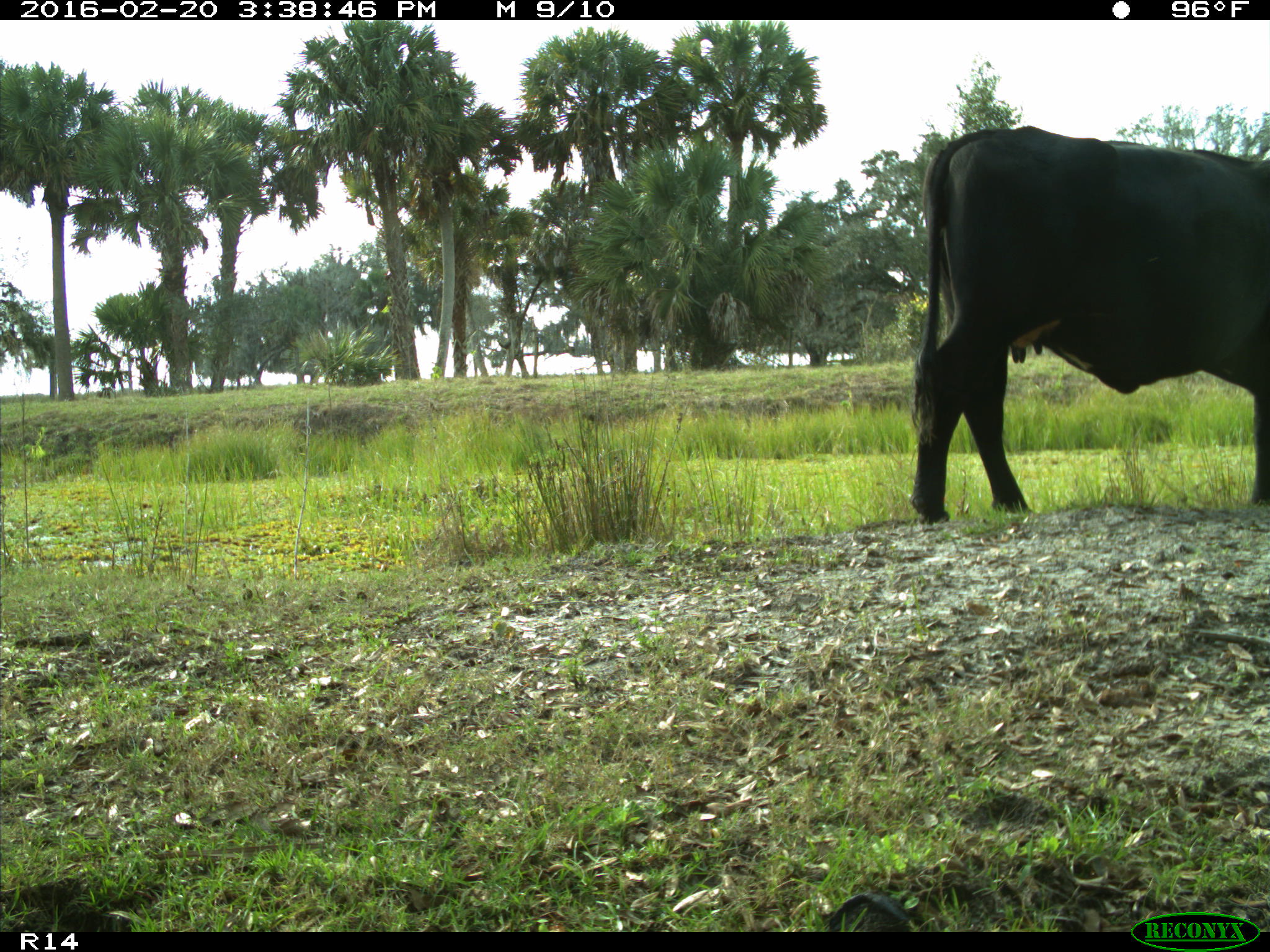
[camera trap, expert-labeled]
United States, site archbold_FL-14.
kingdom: Animalia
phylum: Chordata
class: Mammalia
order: Artiodactyla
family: Bovidae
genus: Bos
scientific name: Bos taurus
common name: domestic cow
Bos taurus (domestic cow).